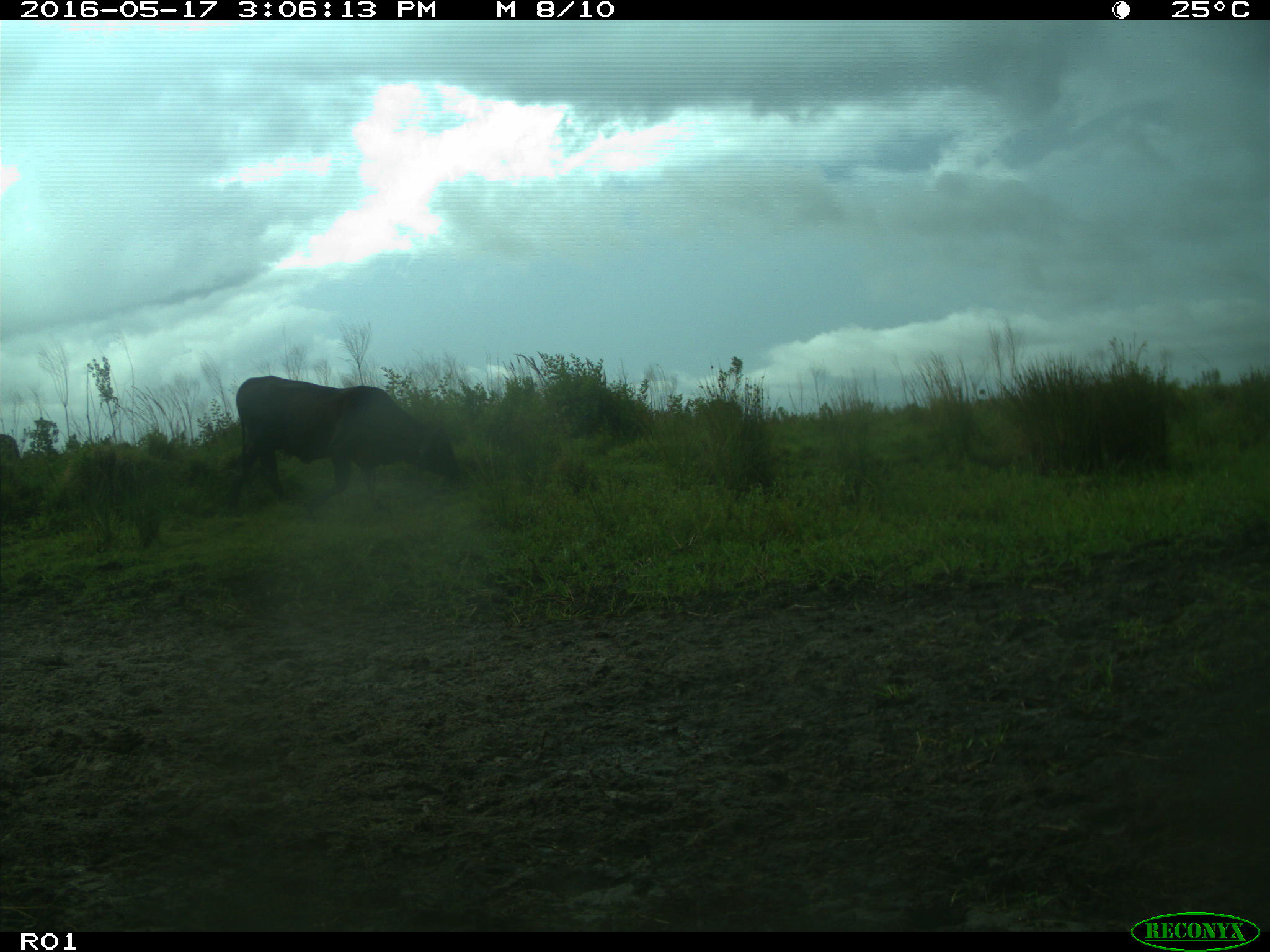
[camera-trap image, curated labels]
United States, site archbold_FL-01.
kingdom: Animalia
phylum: Chordata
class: Mammalia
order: Artiodactyla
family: Bovidae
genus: Bos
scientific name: Bos taurus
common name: domestic cow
Bos taurus (domestic cow).